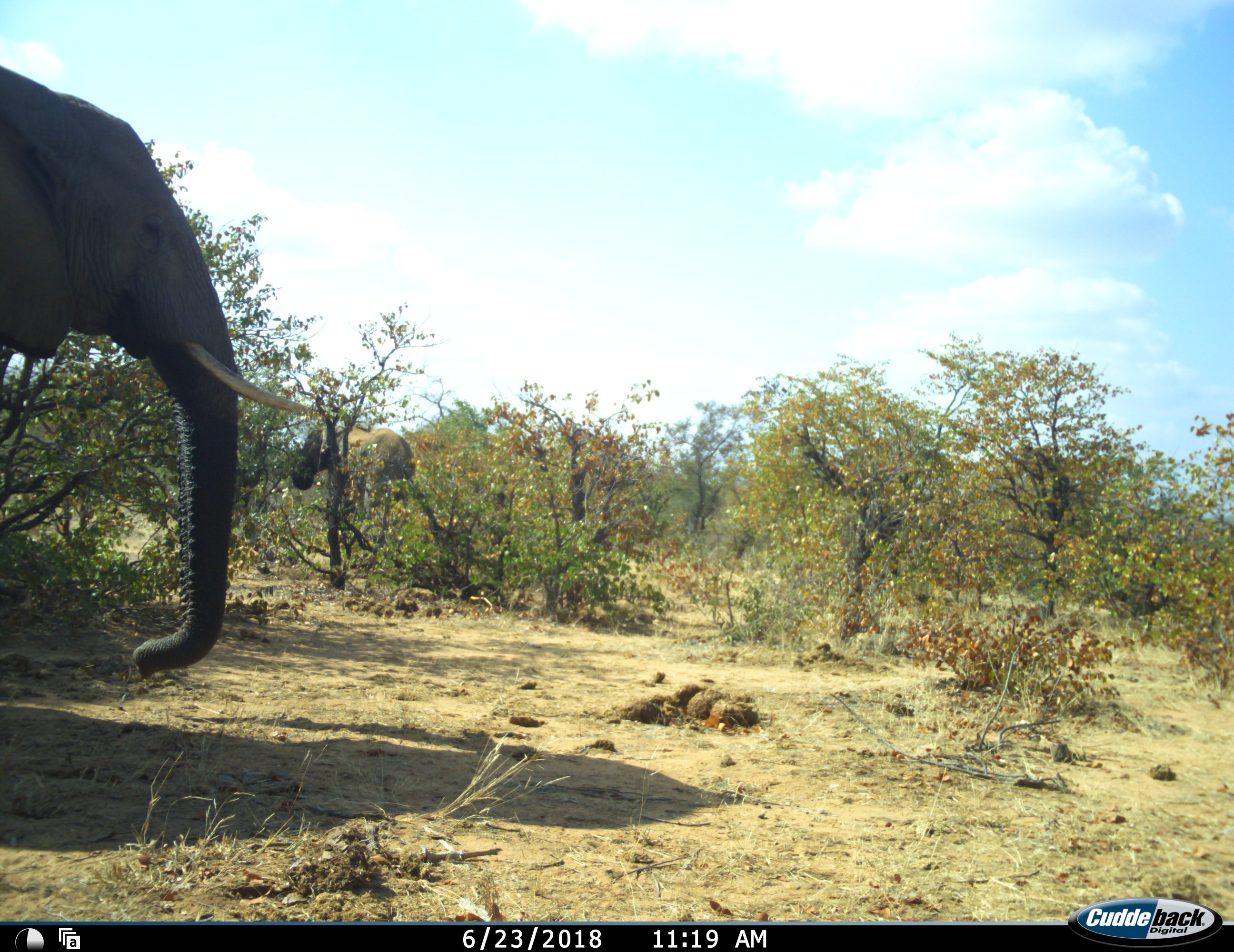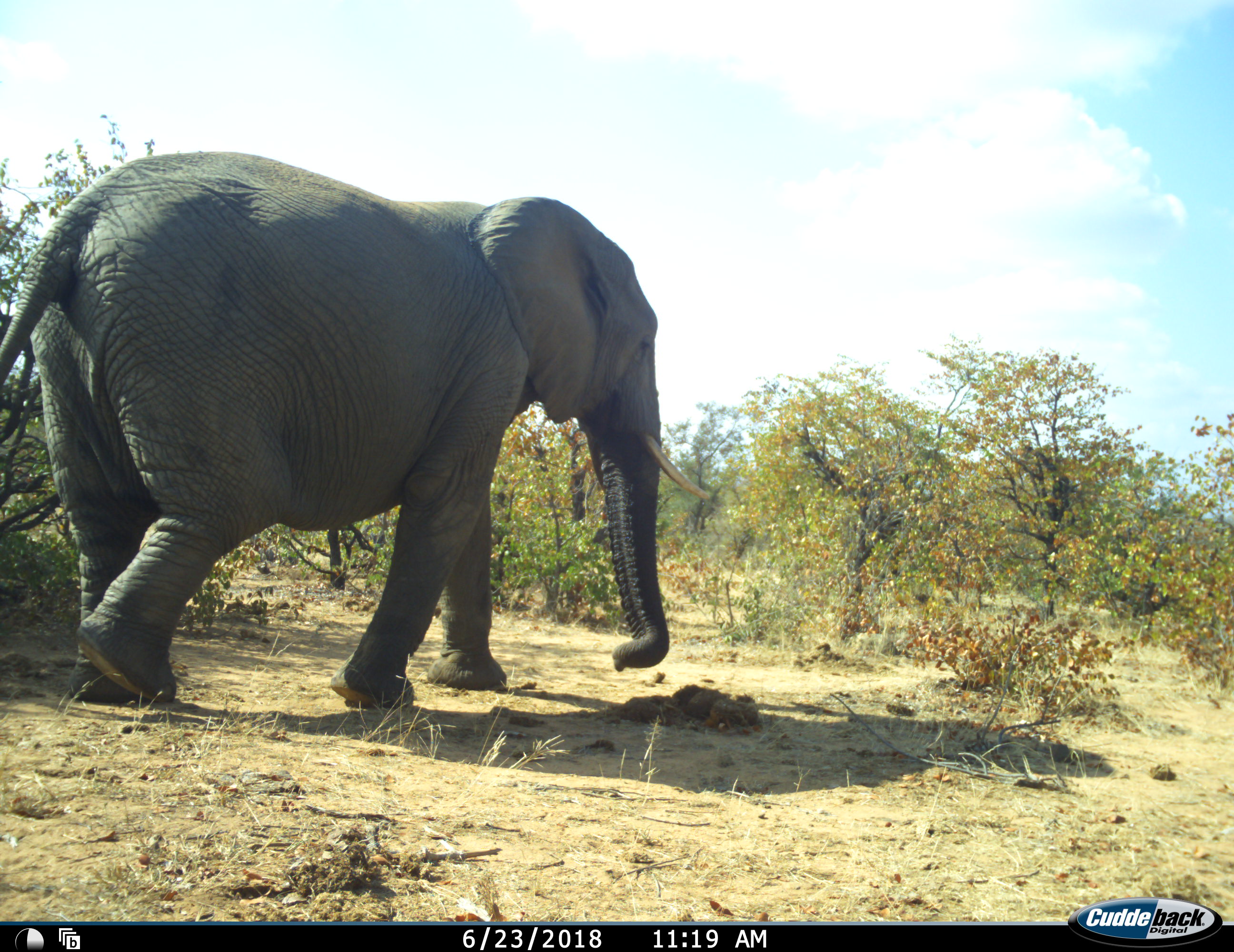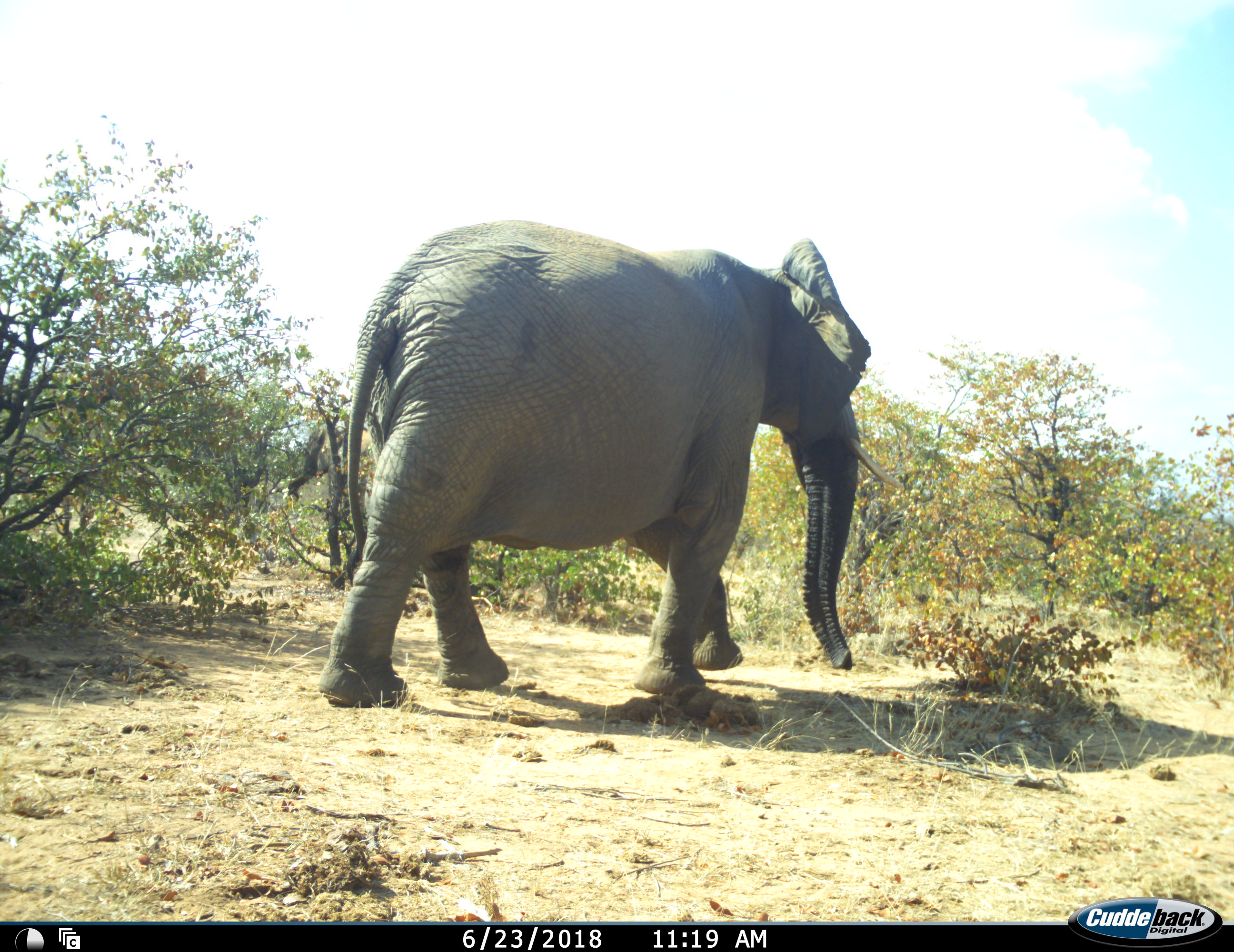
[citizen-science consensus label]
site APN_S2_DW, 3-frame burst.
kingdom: Animalia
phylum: Chordata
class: Mammalia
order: Proboscidea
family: Elephantidae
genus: Loxodonta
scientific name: Loxodonta africana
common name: african bush elephant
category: elephant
Elephant (african bush elephant) (Loxodonta africana), count 2. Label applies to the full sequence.